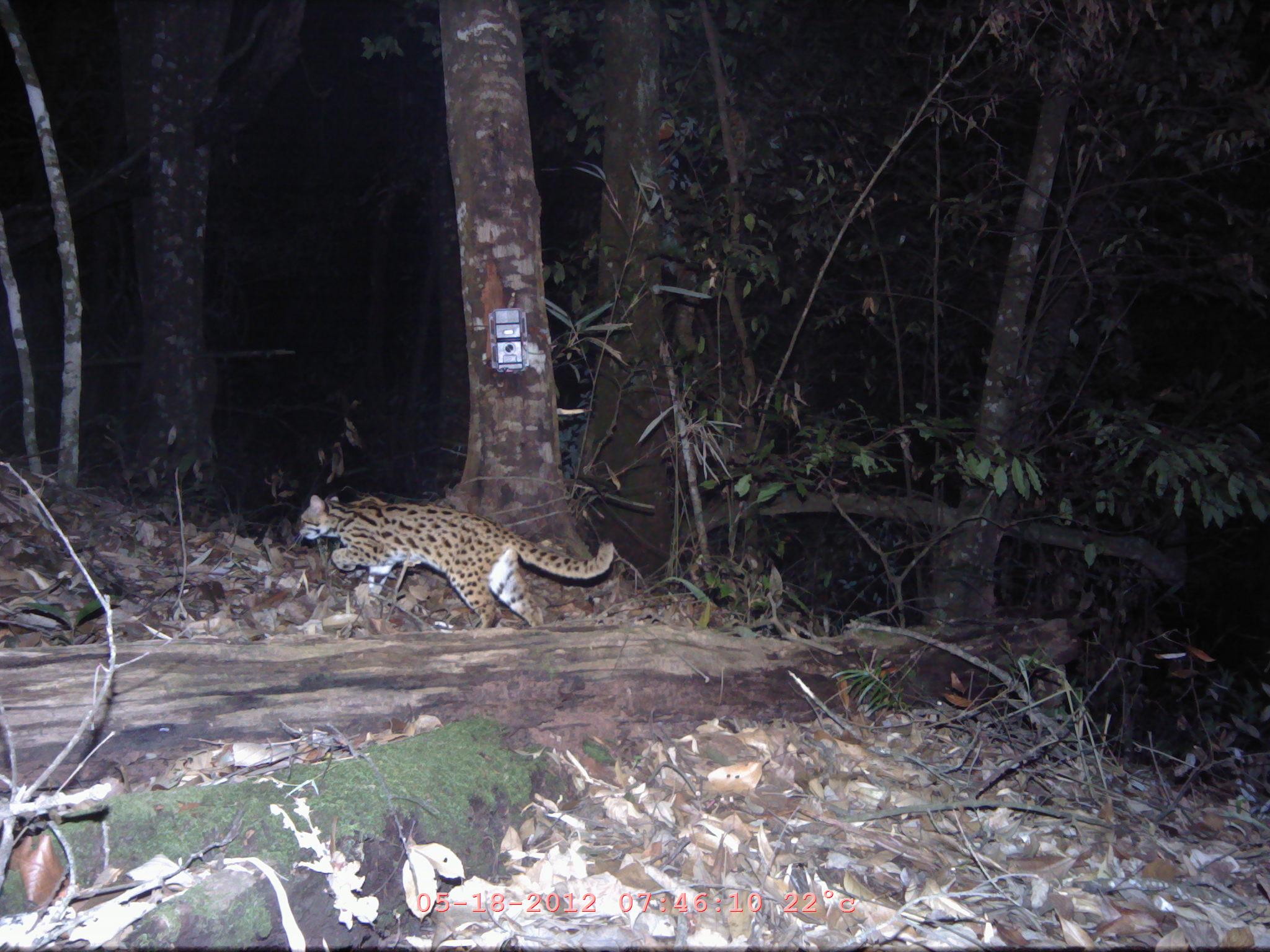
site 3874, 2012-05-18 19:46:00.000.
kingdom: Animalia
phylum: Chordata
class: Mammalia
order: Carnivora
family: Felidae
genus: Prionailurus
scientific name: Prionailurus bengalensis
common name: mainland leopard cat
Prionailurus bengalensis (mainland leopard cat), count 1.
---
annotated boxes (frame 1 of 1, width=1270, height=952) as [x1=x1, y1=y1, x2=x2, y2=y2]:
prionailurus bengalensis: [x1=295, y1=494, x2=613, y2=628]